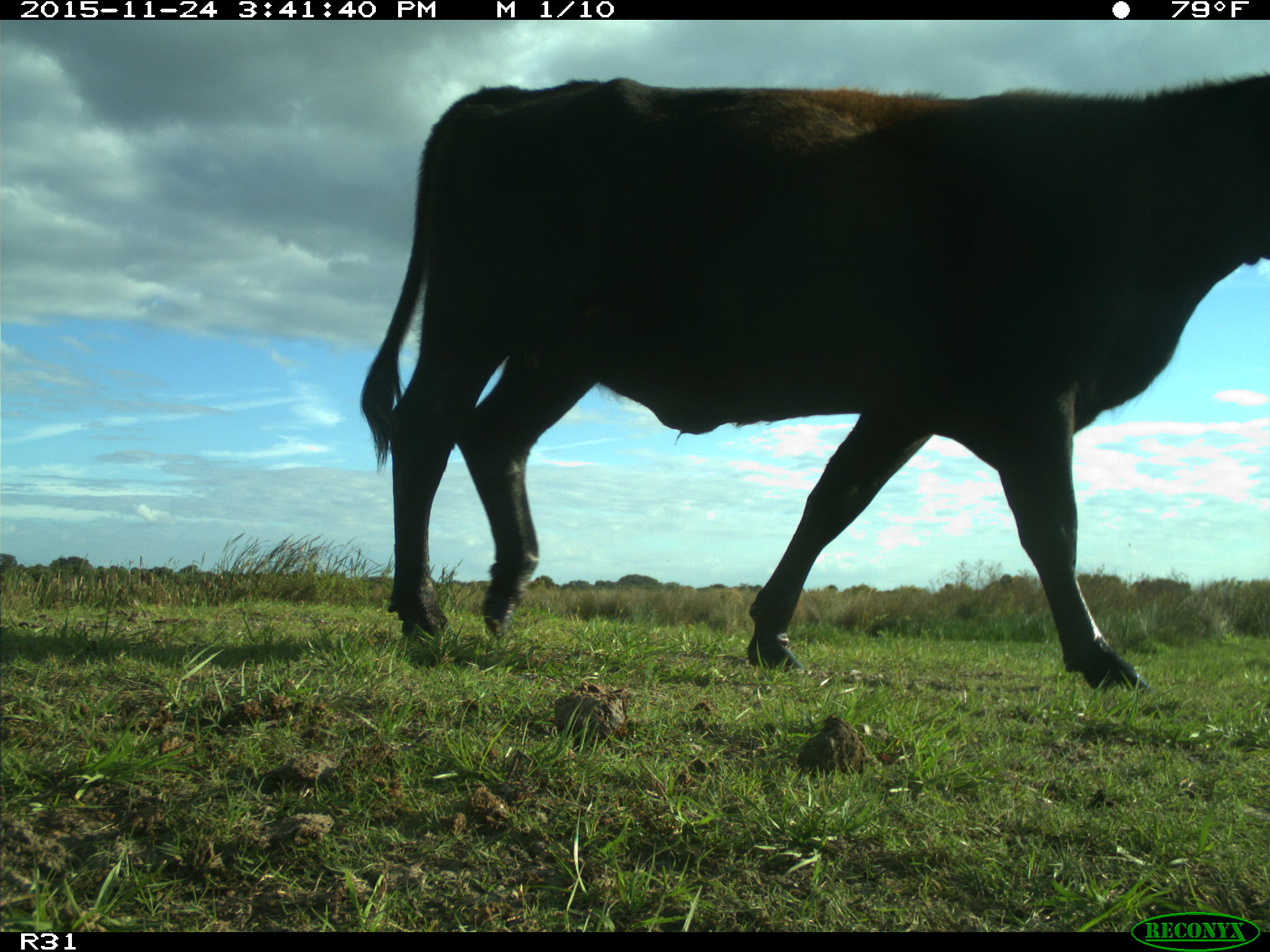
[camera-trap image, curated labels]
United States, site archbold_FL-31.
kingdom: Animalia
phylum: Chordata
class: Mammalia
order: Artiodactyla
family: Bovidae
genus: Bos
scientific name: Bos taurus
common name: domestic cow